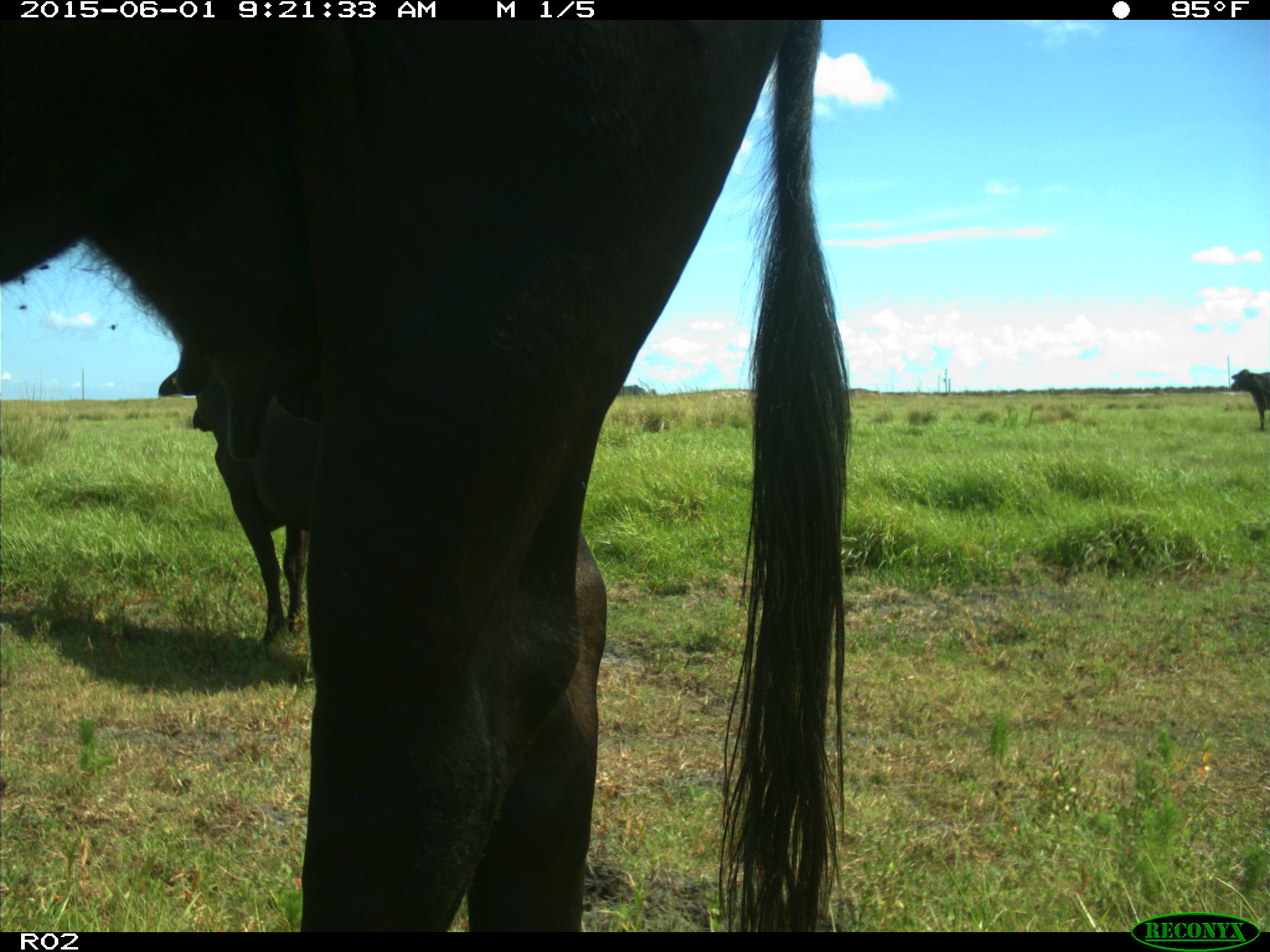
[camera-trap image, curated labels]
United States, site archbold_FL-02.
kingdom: Animalia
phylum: Chordata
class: Mammalia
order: Artiodactyla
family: Bovidae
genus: Bos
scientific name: Bos taurus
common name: domestic cow